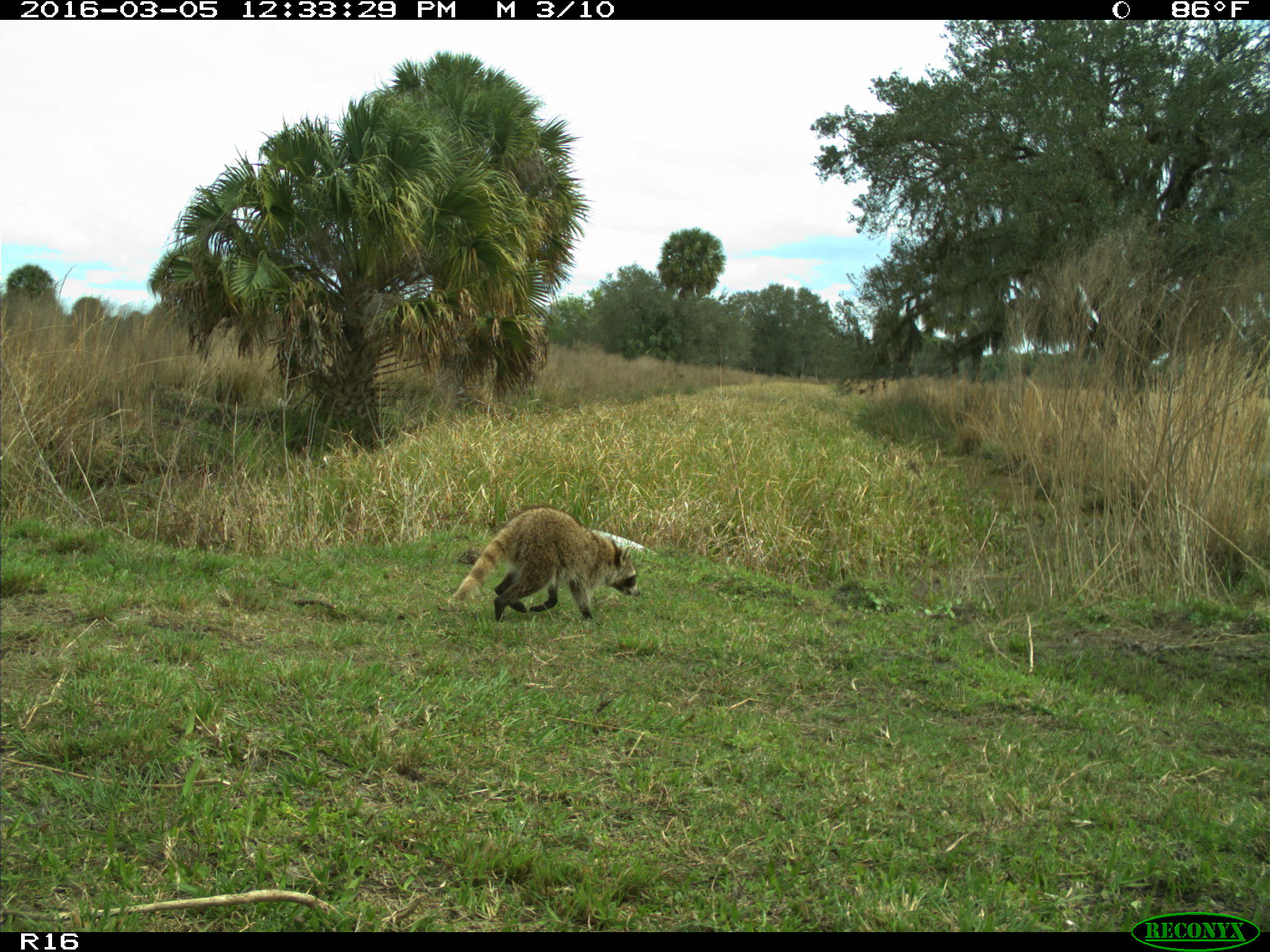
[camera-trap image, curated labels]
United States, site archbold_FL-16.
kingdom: Animalia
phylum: Chordata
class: Mammalia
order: Artiodactyla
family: Bovidae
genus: Bos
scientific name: Bos taurus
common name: domestic cow